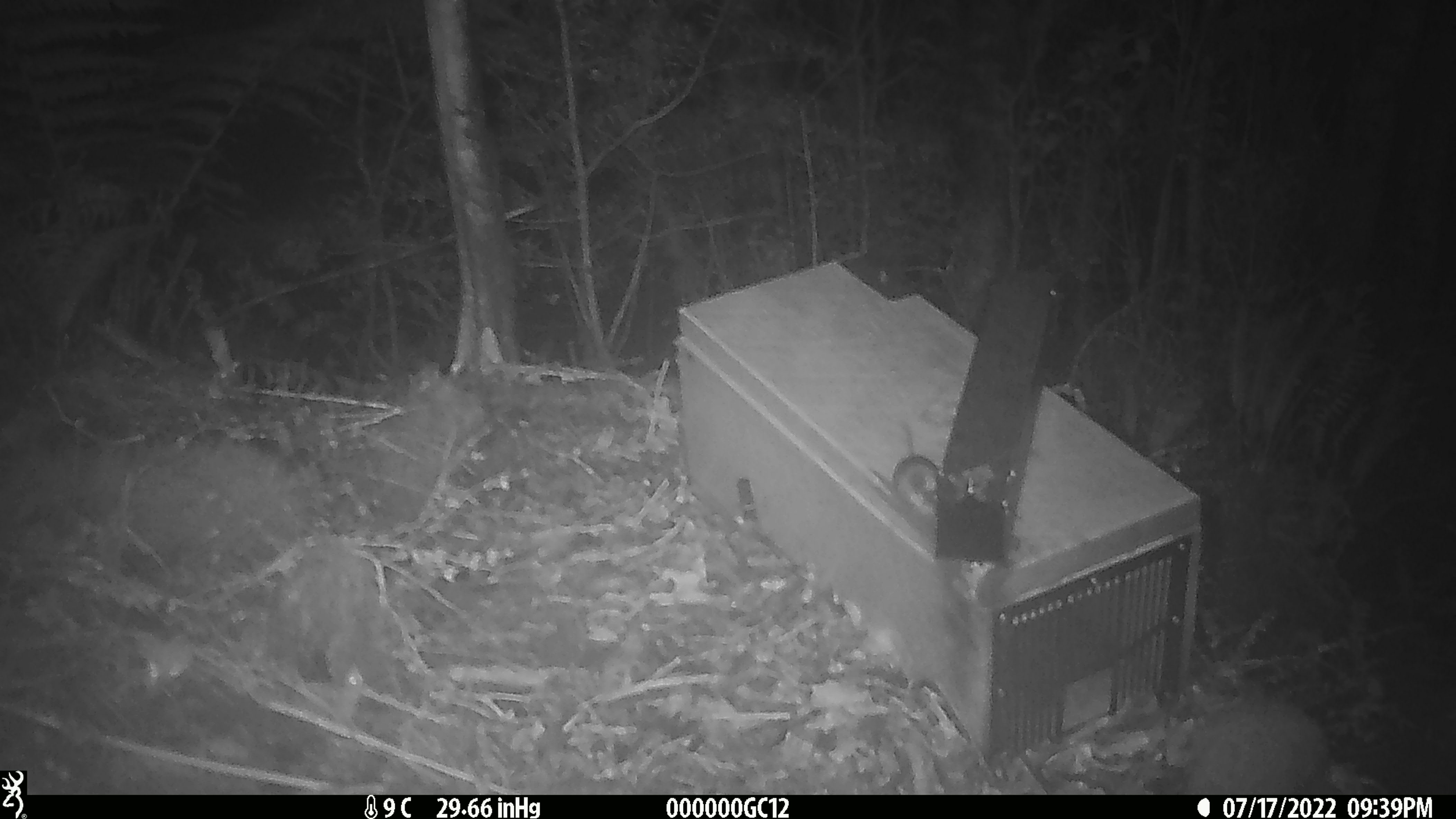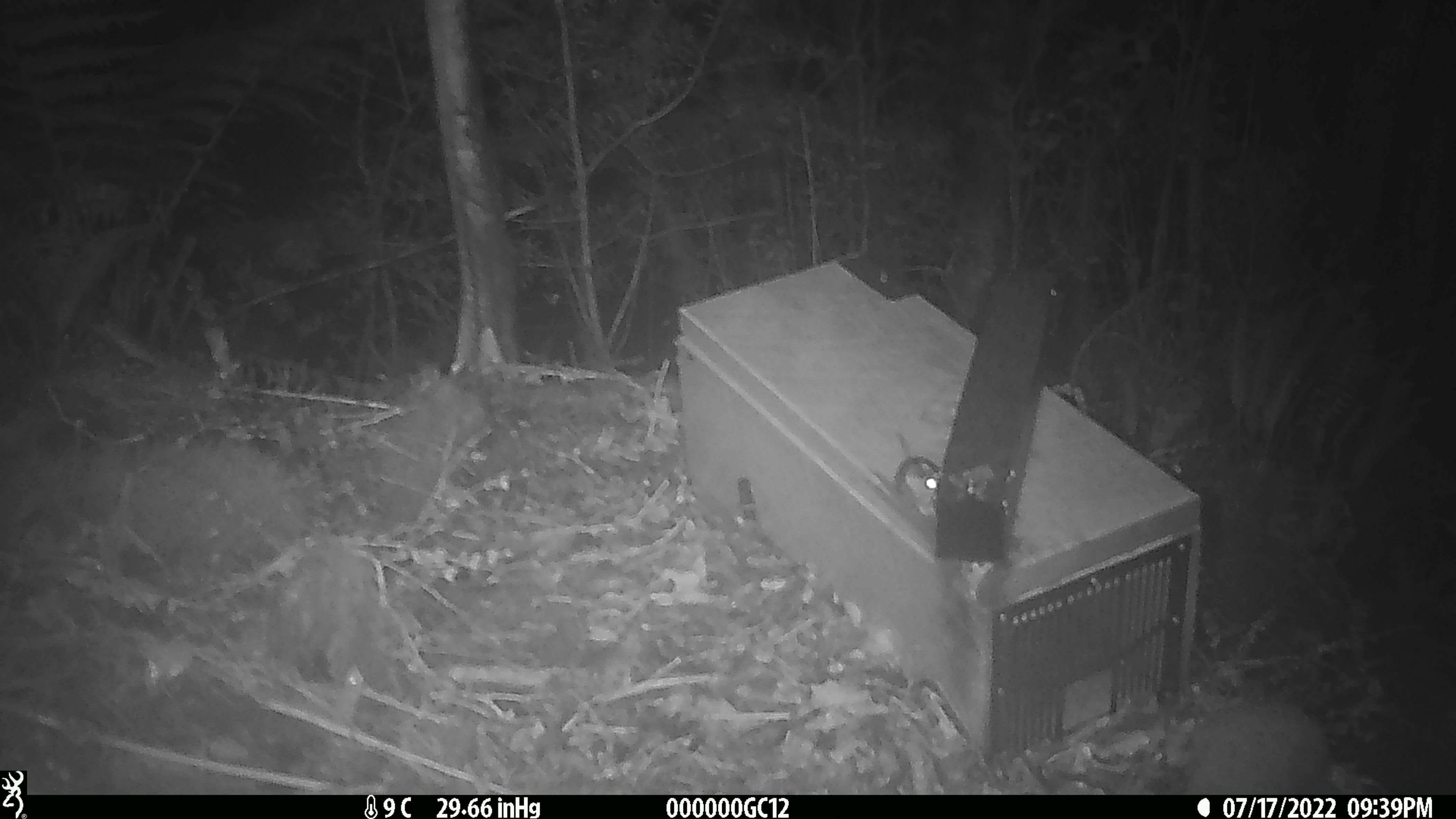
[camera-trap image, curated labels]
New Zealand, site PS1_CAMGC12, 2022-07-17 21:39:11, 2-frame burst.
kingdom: Animalia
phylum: Chordata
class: Mammalia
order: Rodentia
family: Muridae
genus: Mus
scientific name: Mus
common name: mouse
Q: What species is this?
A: Mouse (Mus).